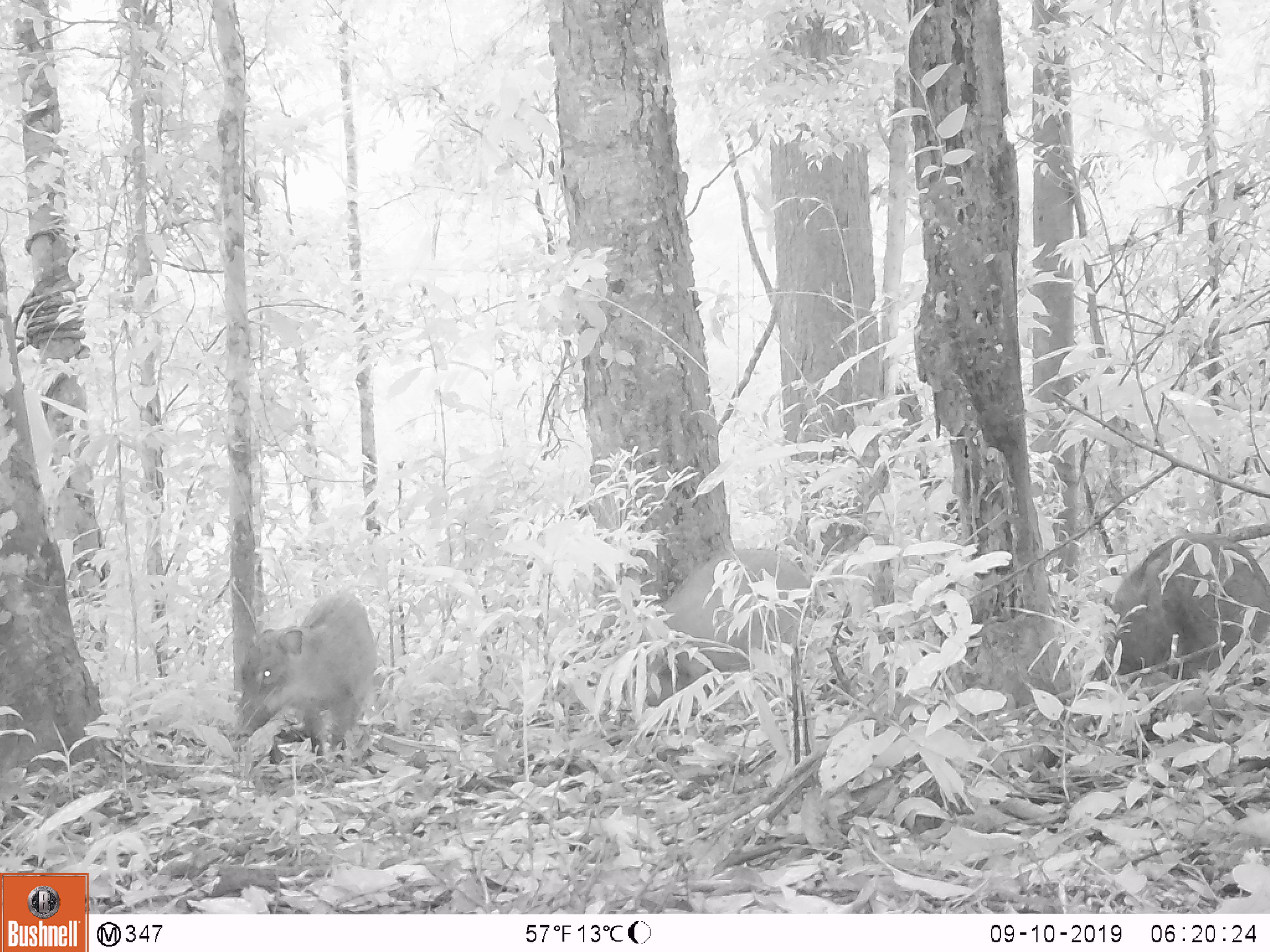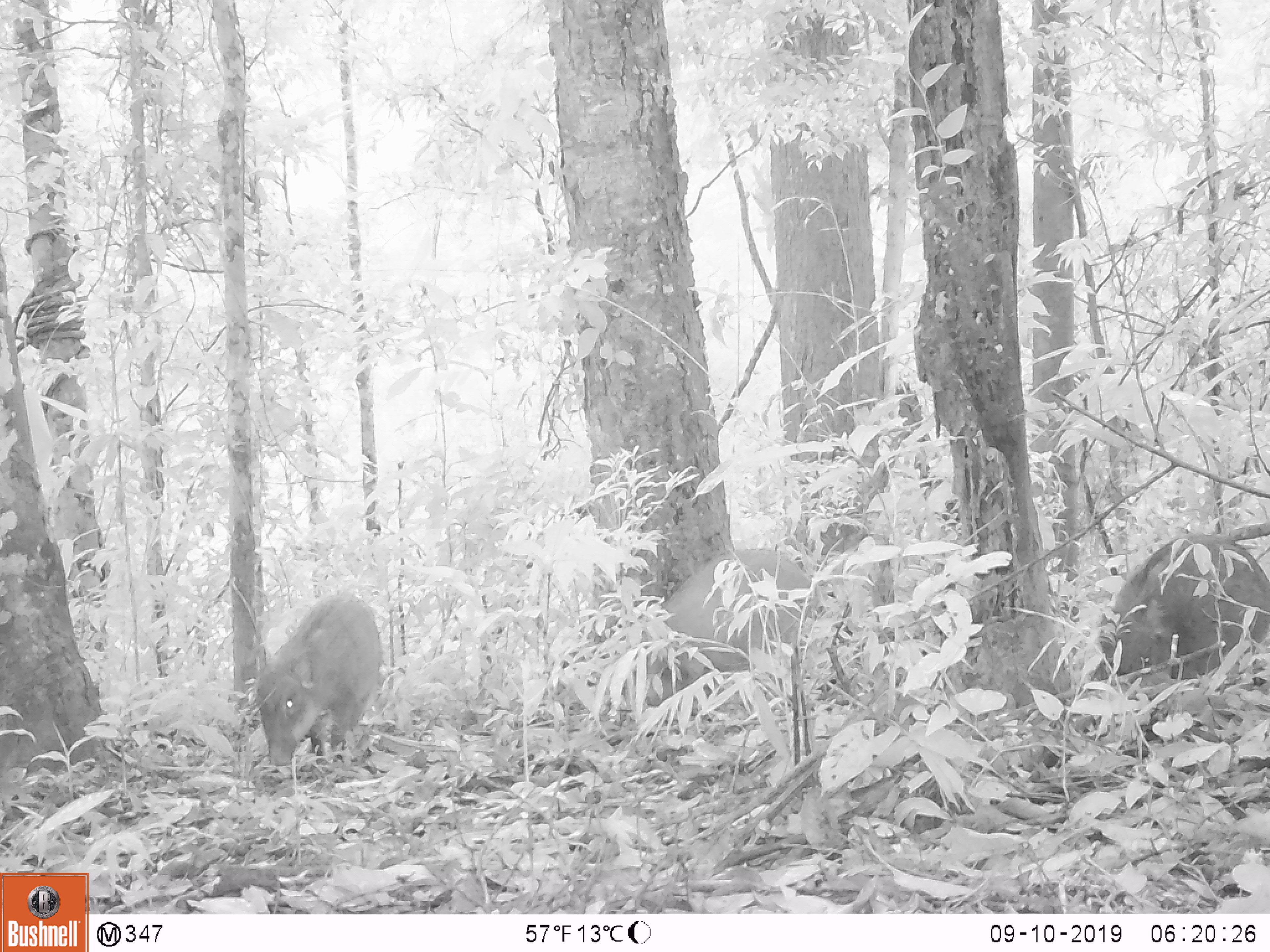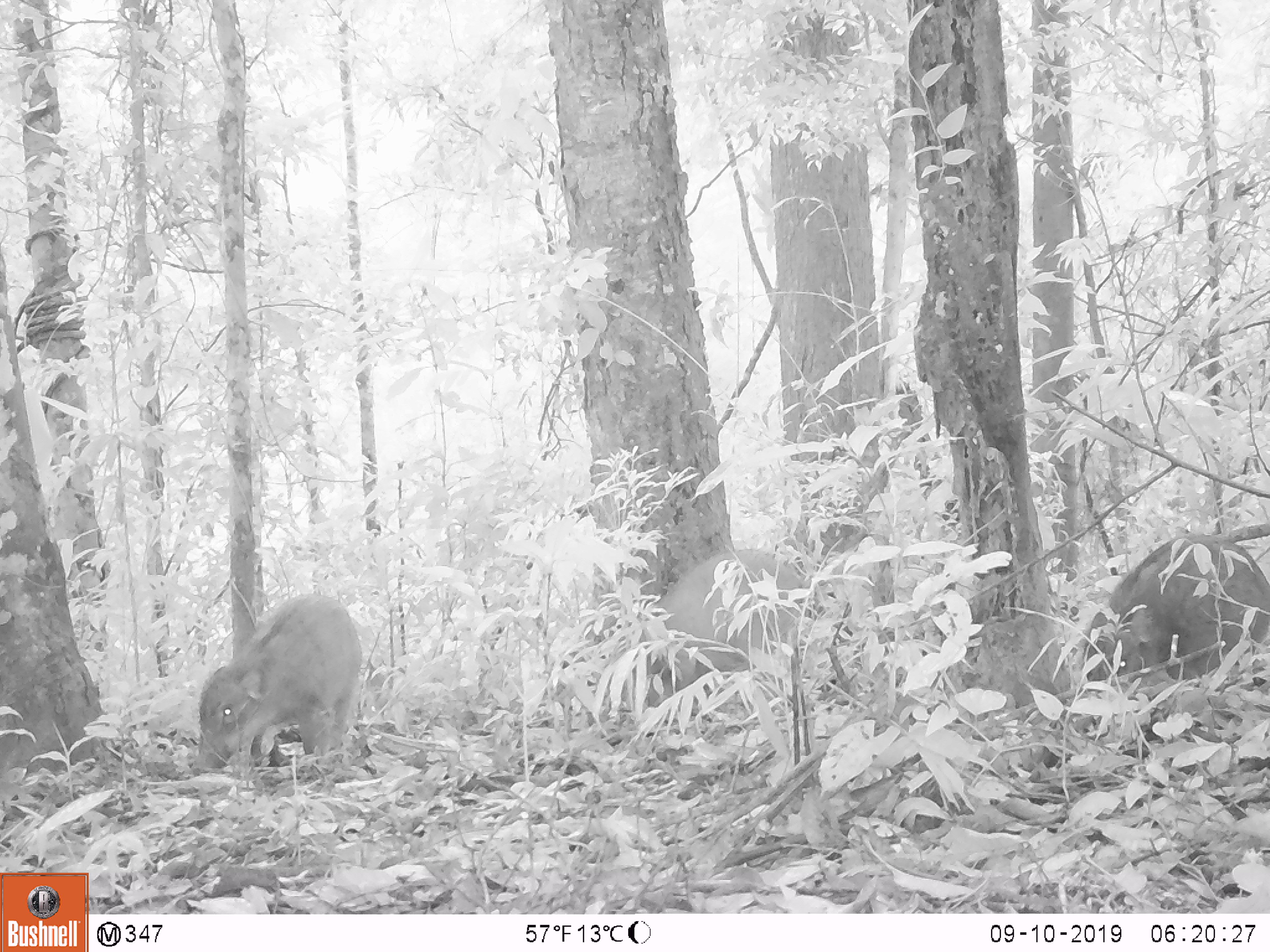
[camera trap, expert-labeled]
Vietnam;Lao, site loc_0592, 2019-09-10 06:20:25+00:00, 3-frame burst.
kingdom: Animalia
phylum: Chordata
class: Mammalia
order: Artiodactyla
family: Suidae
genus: Sus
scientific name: Sus scrofa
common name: eurasian wild pig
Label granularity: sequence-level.